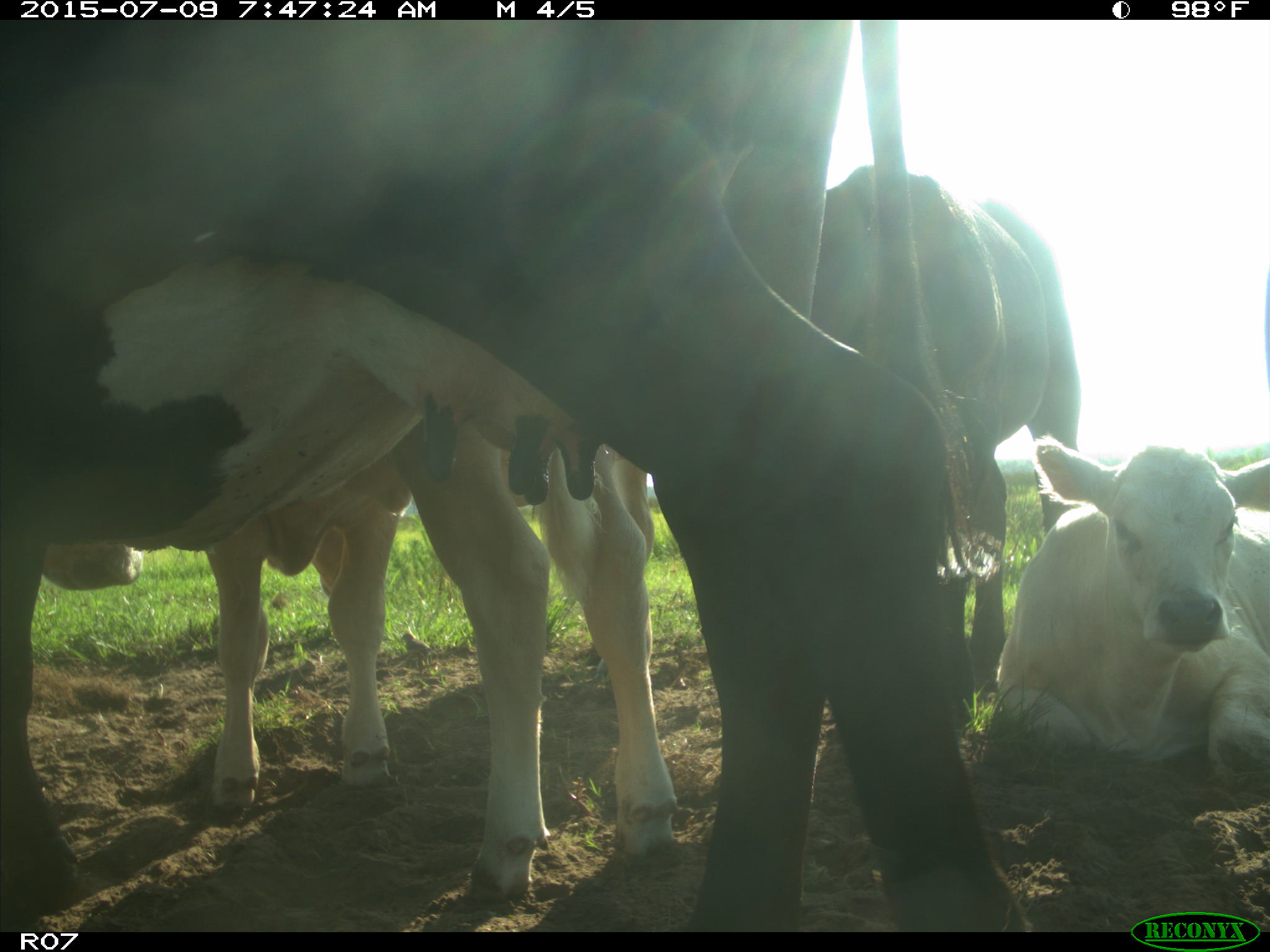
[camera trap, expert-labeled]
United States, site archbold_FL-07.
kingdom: Animalia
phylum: Chordata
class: Mammalia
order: Artiodactyla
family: Bovidae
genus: Bos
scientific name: Bos taurus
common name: domestic cow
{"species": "Bos taurus (domestic cow)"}